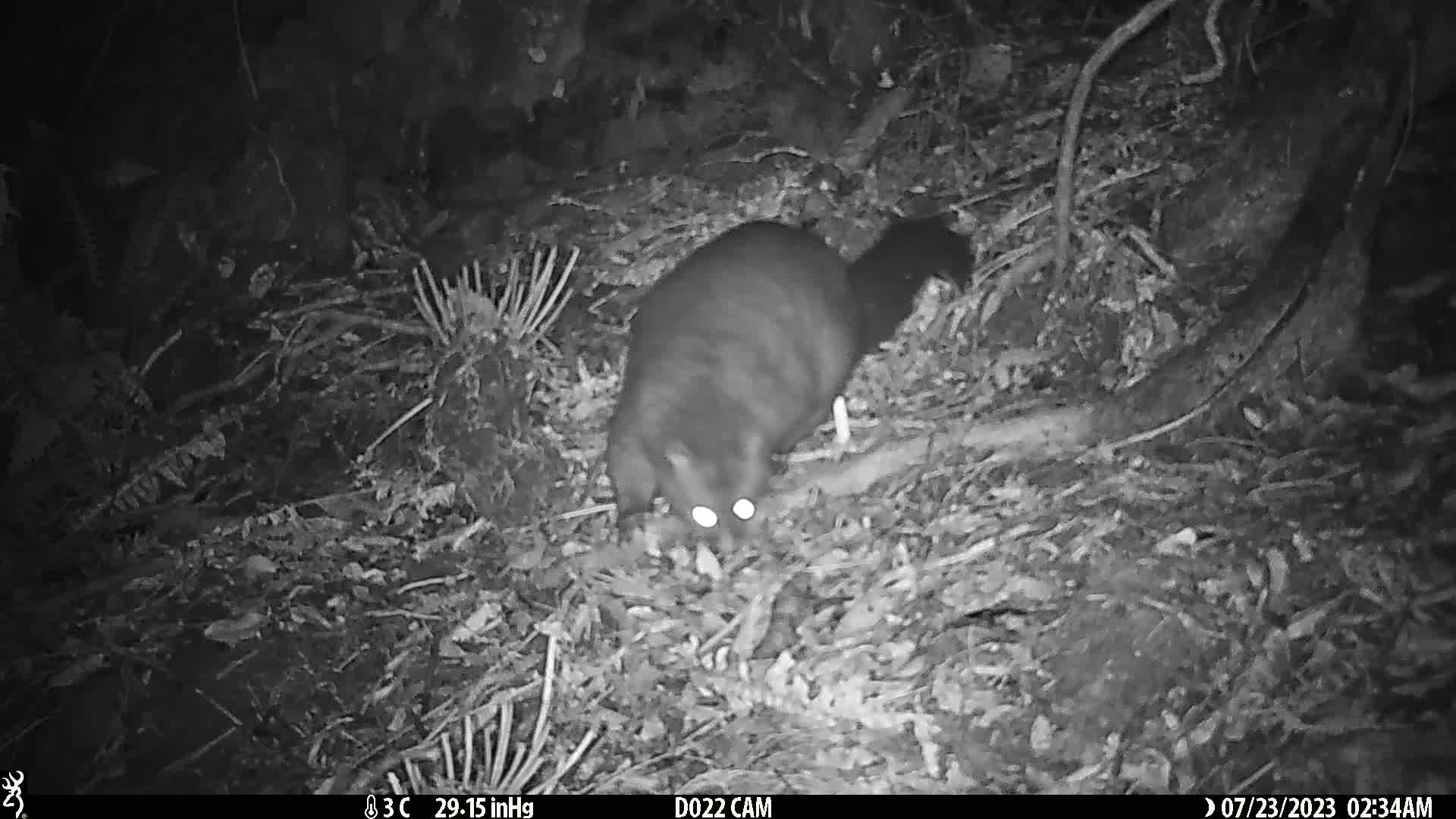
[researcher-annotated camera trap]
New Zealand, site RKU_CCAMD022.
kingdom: Animalia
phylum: Chordata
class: Mammalia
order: Diprotodontia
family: Phalangeridae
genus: Trichosurus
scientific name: Trichosurus vulpecula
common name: common brushtail possum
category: possum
Possum (common brushtail possum) (Trichosurus vulpecula).